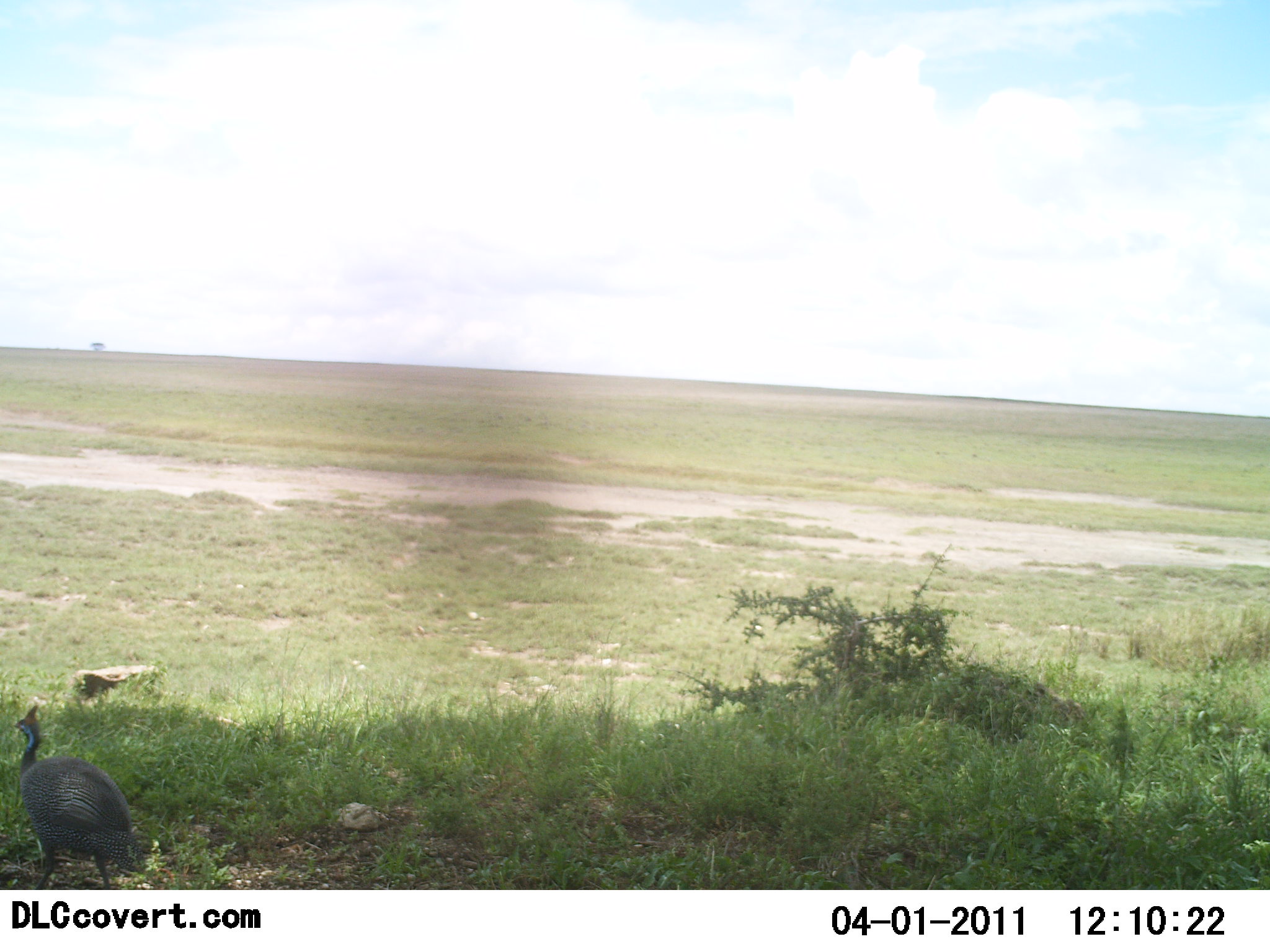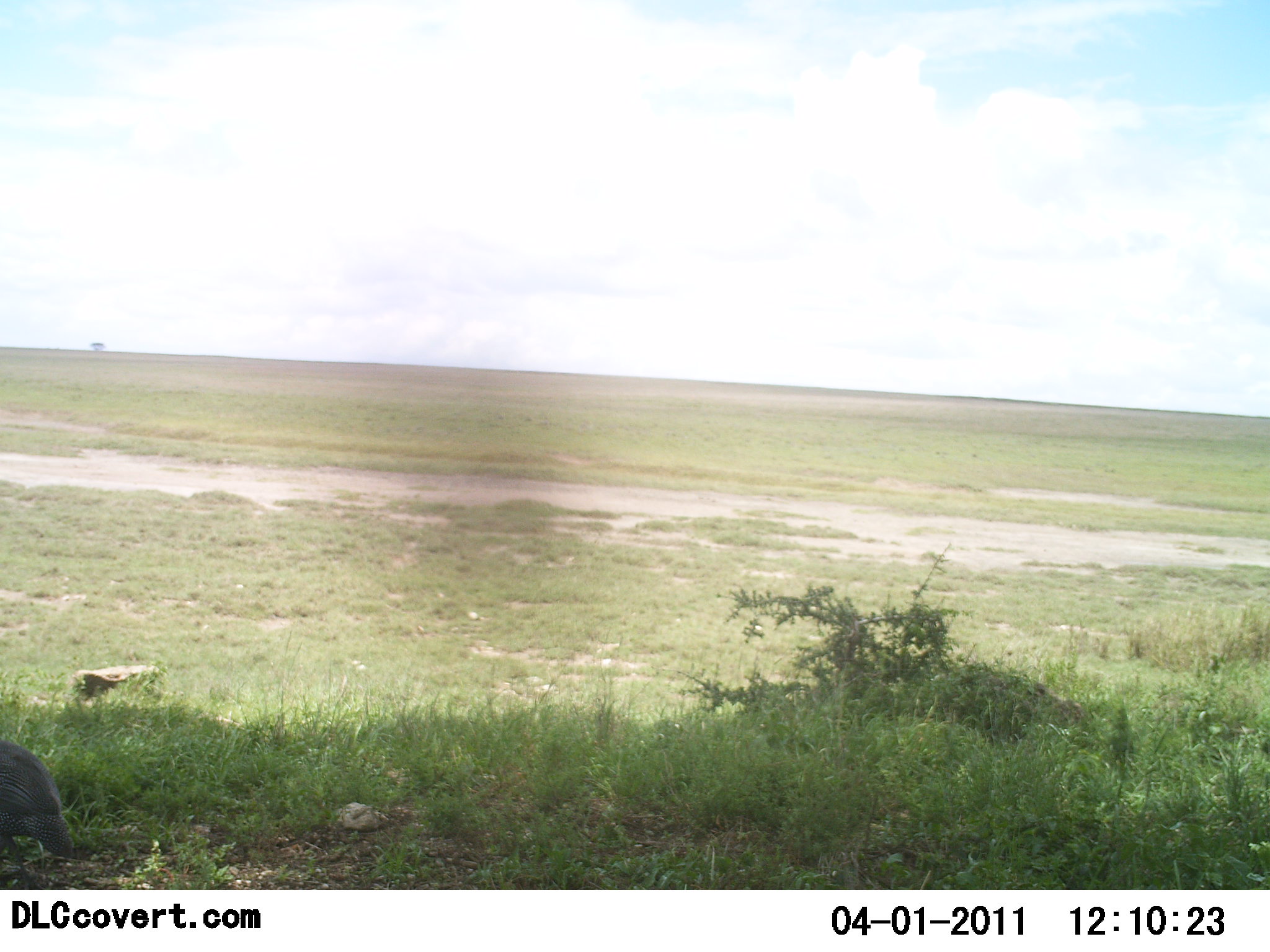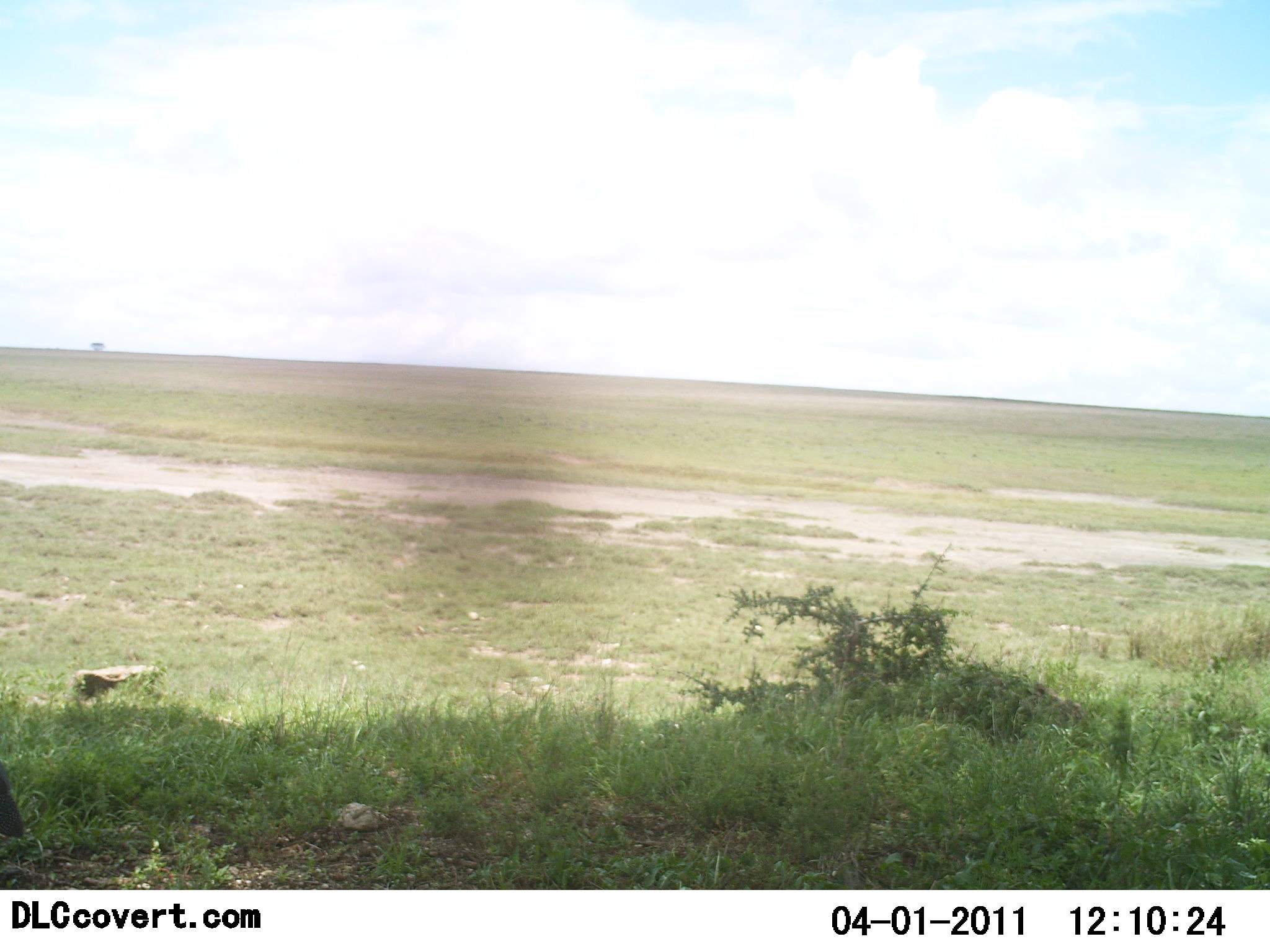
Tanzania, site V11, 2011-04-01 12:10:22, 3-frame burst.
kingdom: Animalia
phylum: Chordata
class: Aves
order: Galliformes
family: Numididae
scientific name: Numididae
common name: guinea fowl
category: guineafowl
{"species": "guineafowl (guinea fowl) (Numididae)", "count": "1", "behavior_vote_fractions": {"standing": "0%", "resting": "0%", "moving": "100%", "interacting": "0%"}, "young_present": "0%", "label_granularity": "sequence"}